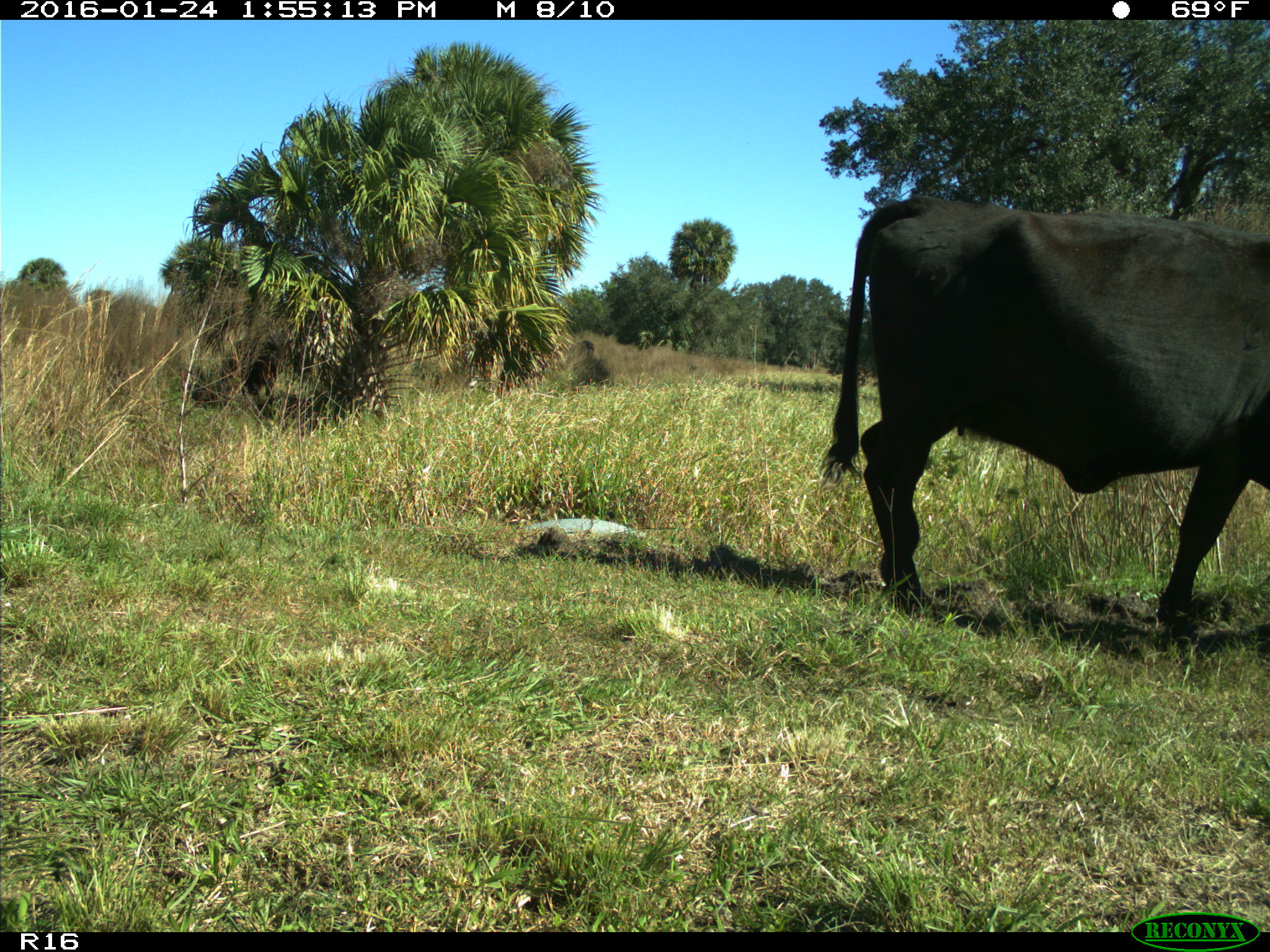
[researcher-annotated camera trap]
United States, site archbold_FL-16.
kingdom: Animalia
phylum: Chordata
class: Mammalia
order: Artiodactyla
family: Bovidae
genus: Bos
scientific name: Bos taurus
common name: domestic cow